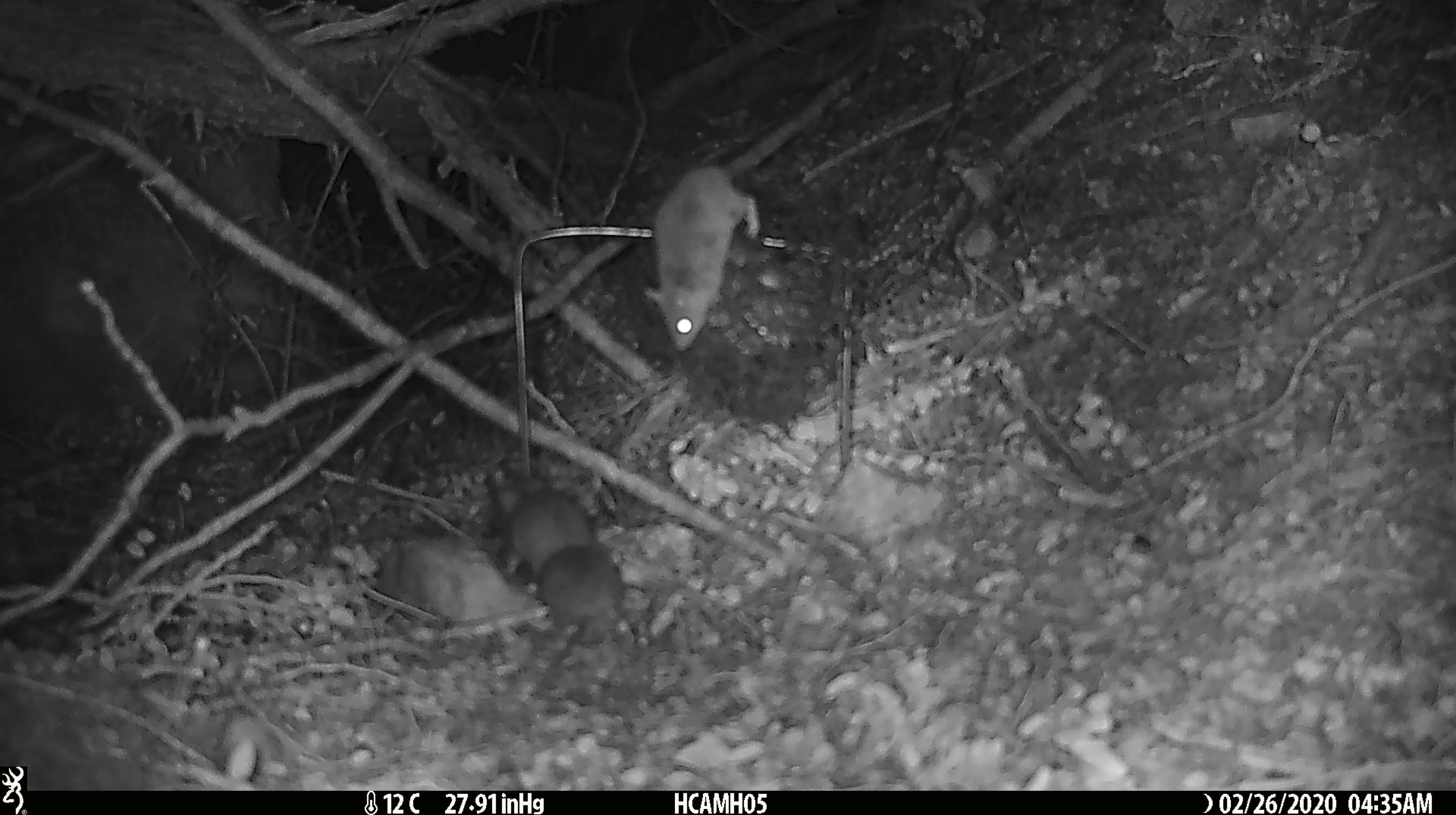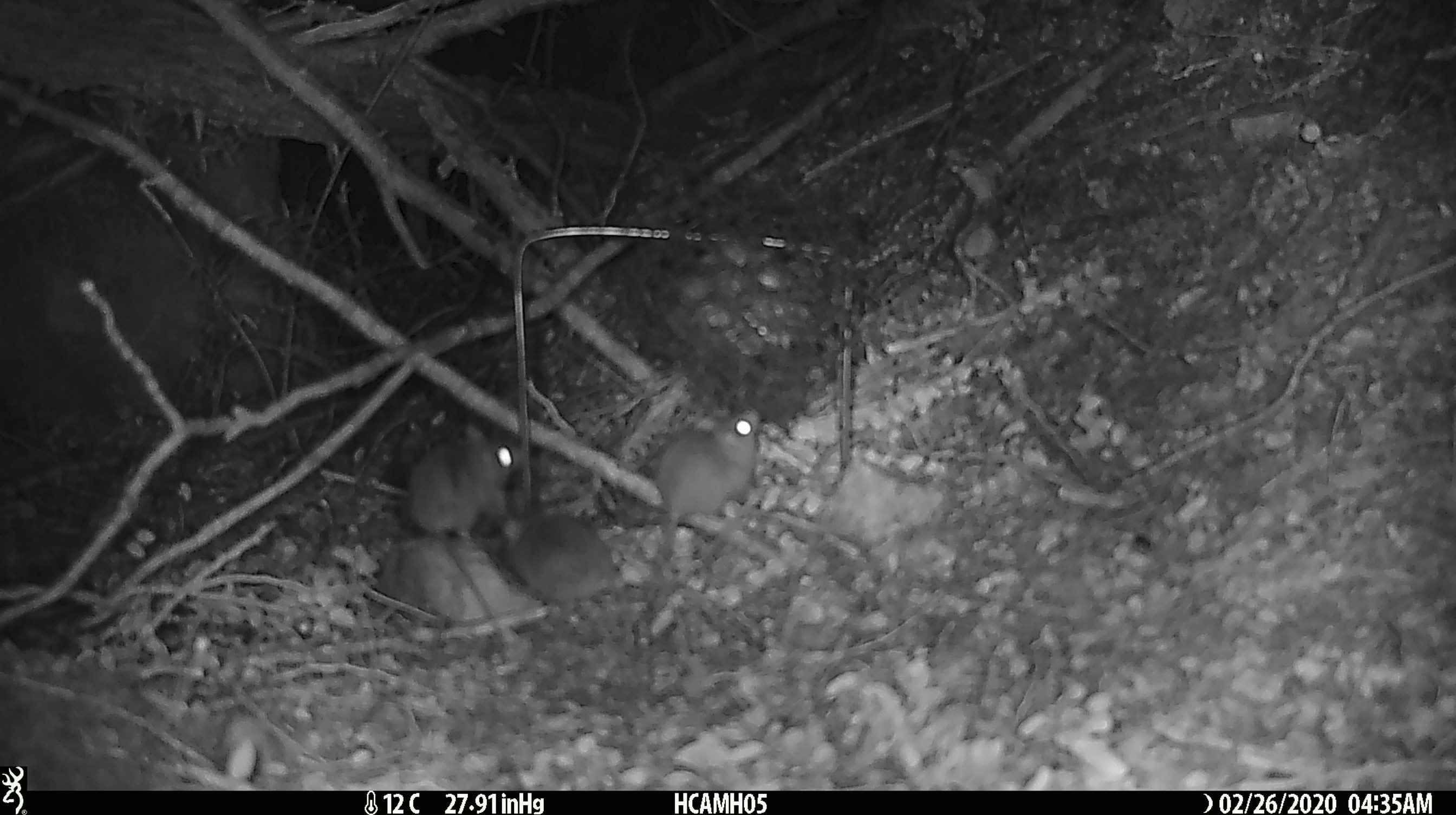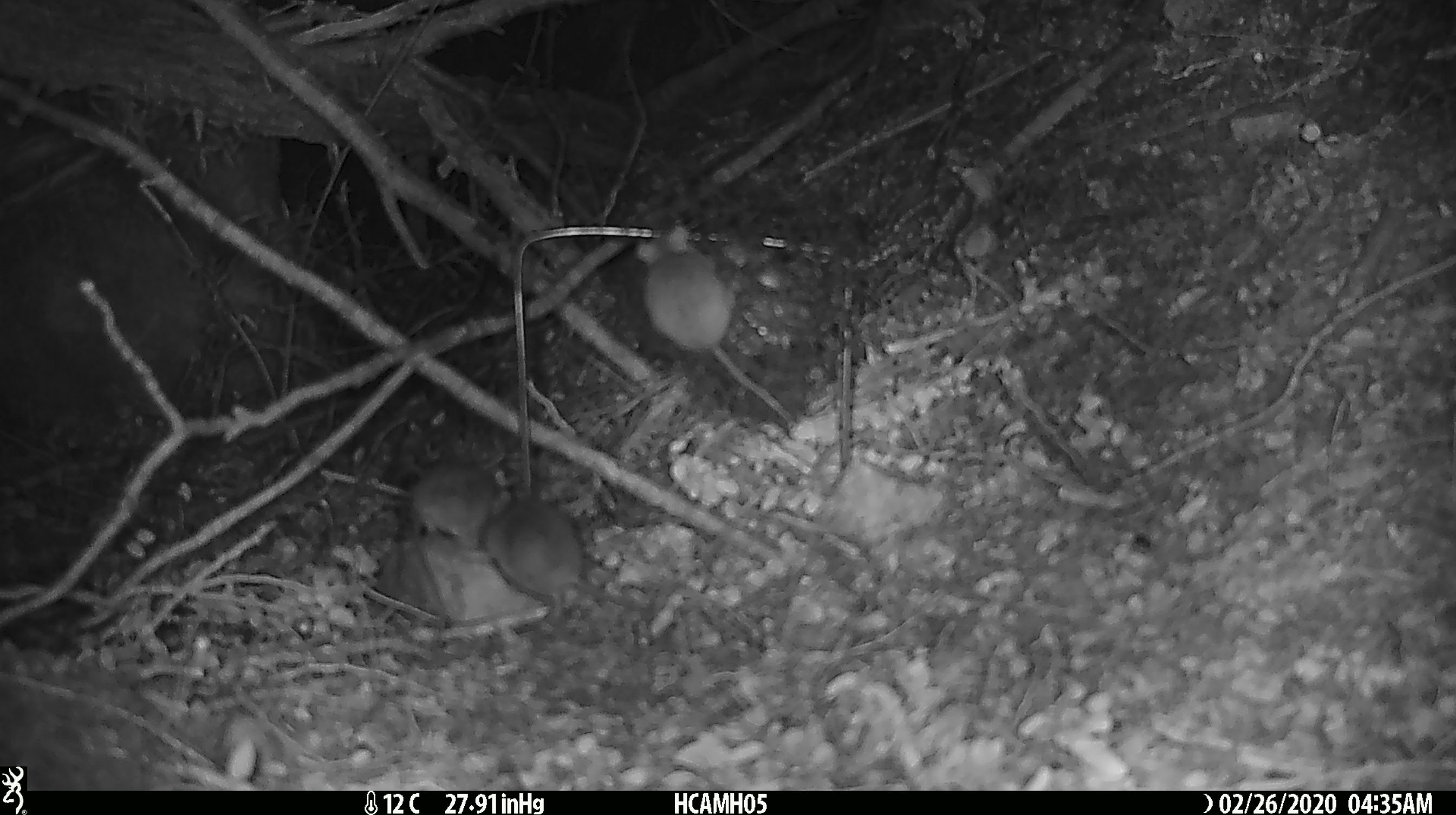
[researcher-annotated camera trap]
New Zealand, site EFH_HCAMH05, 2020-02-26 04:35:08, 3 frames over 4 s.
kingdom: Animalia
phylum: Chordata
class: Mammalia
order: Rodentia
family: Muridae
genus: Mus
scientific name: Mus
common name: mouse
Mouse (Mus).